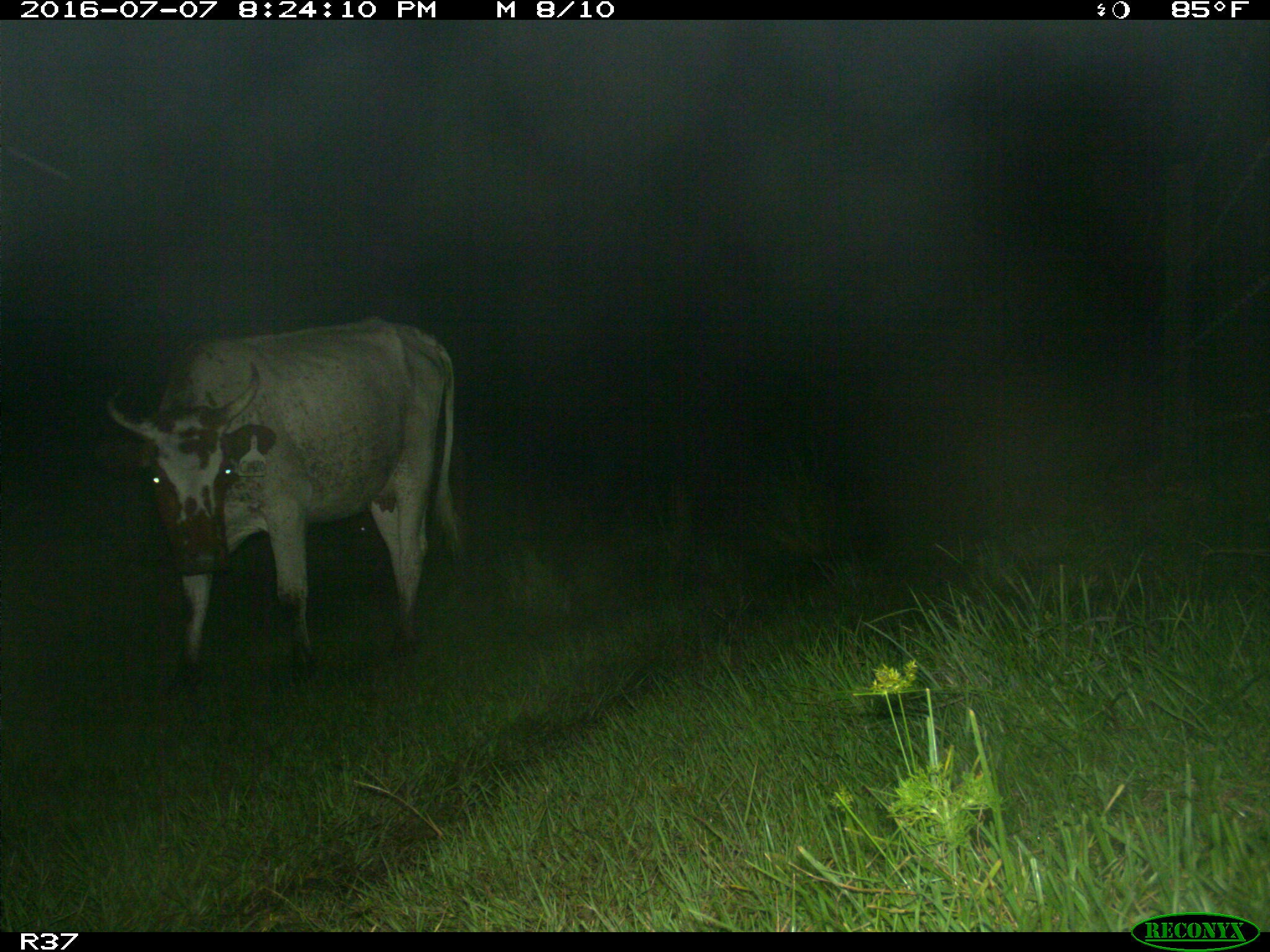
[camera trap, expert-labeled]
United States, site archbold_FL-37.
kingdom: Animalia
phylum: Chordata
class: Mammalia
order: Artiodactyla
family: Bovidae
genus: Bos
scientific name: Bos taurus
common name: domestic cow